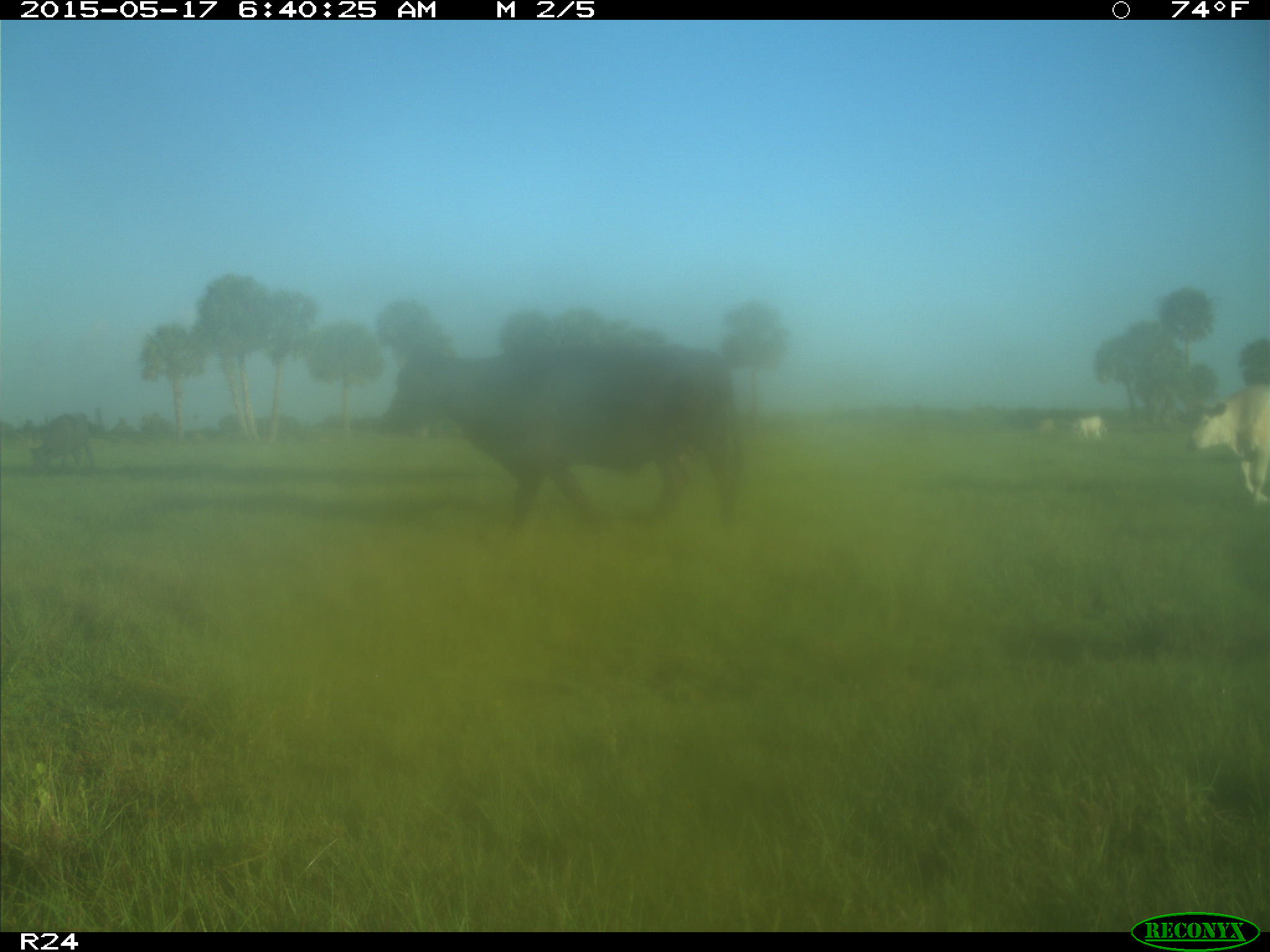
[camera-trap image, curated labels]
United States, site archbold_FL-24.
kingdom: Animalia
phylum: Chordata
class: Mammalia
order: Artiodactyla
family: Bovidae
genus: Bos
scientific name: Bos taurus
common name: domestic cow